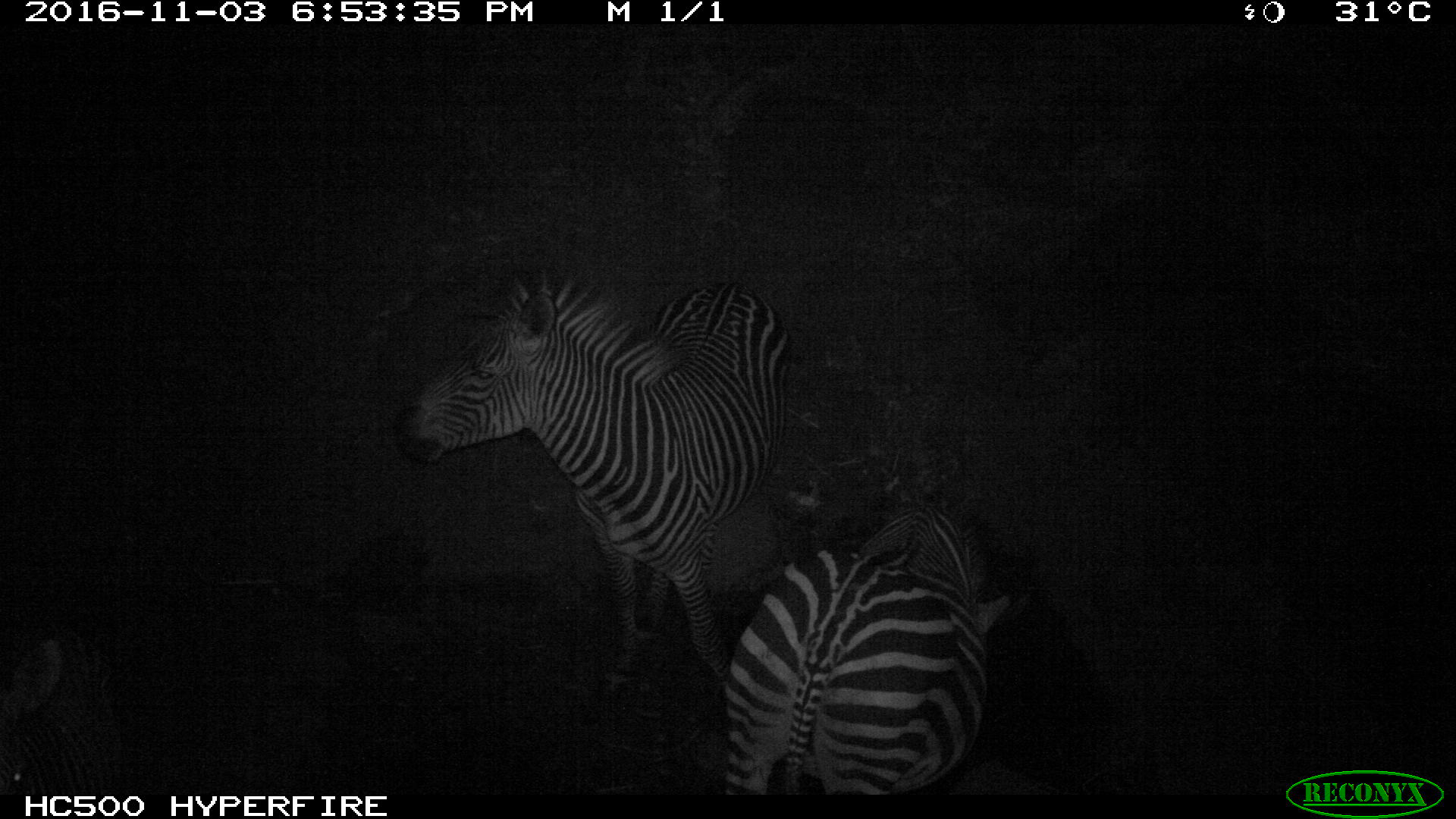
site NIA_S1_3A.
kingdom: Animalia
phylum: Chordata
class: Mammalia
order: Perissodactyla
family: Equidae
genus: Equus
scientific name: Equus quagga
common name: plains zebra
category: zebraplains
Zebraplains (plains zebra) (Equus quagga), count 2. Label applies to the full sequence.